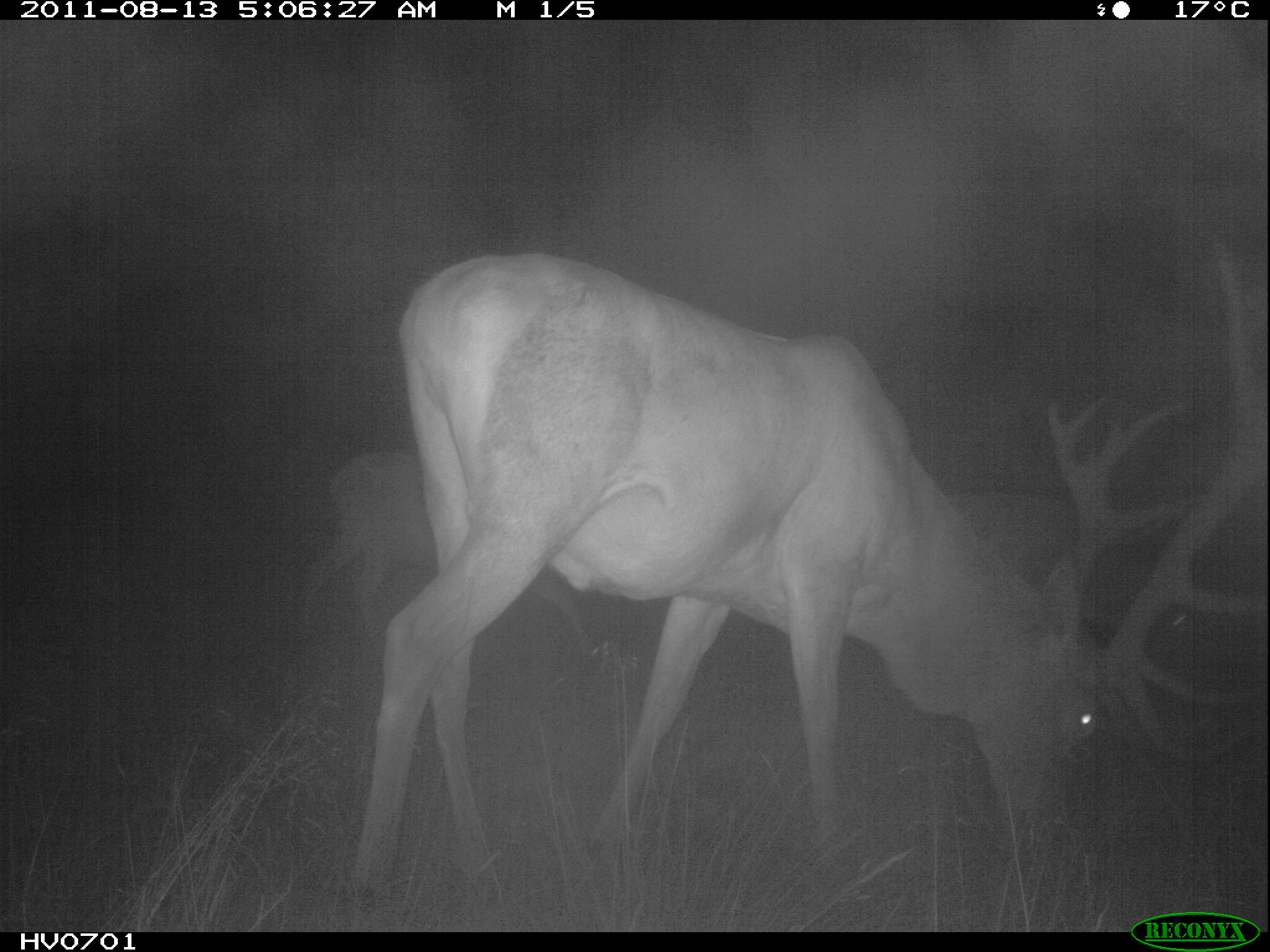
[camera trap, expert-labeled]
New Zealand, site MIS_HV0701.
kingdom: Animalia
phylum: Chordata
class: Mammalia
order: Artiodactyla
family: Cervidae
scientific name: Cervidae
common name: deer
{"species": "deer (Cervidae)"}